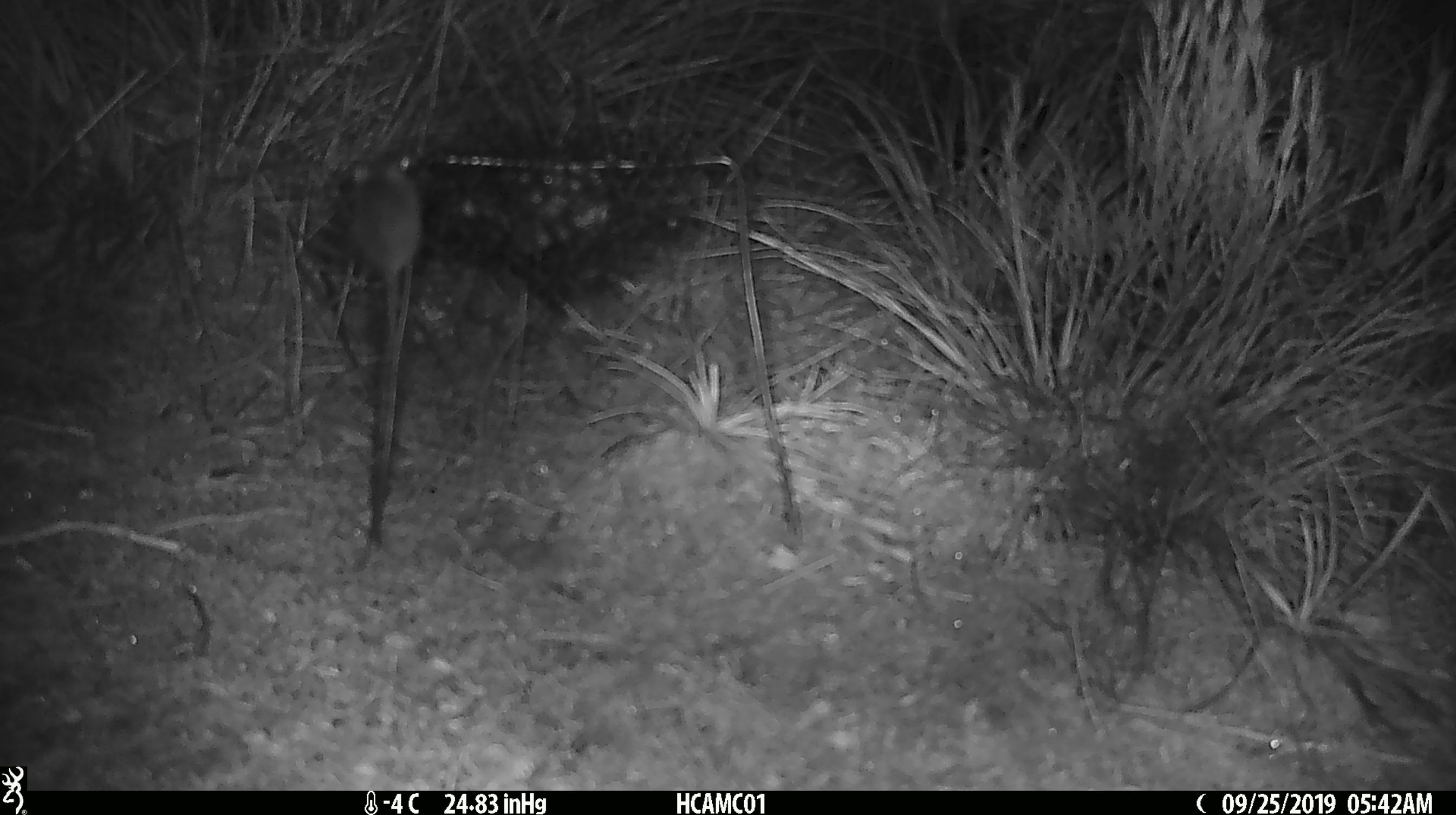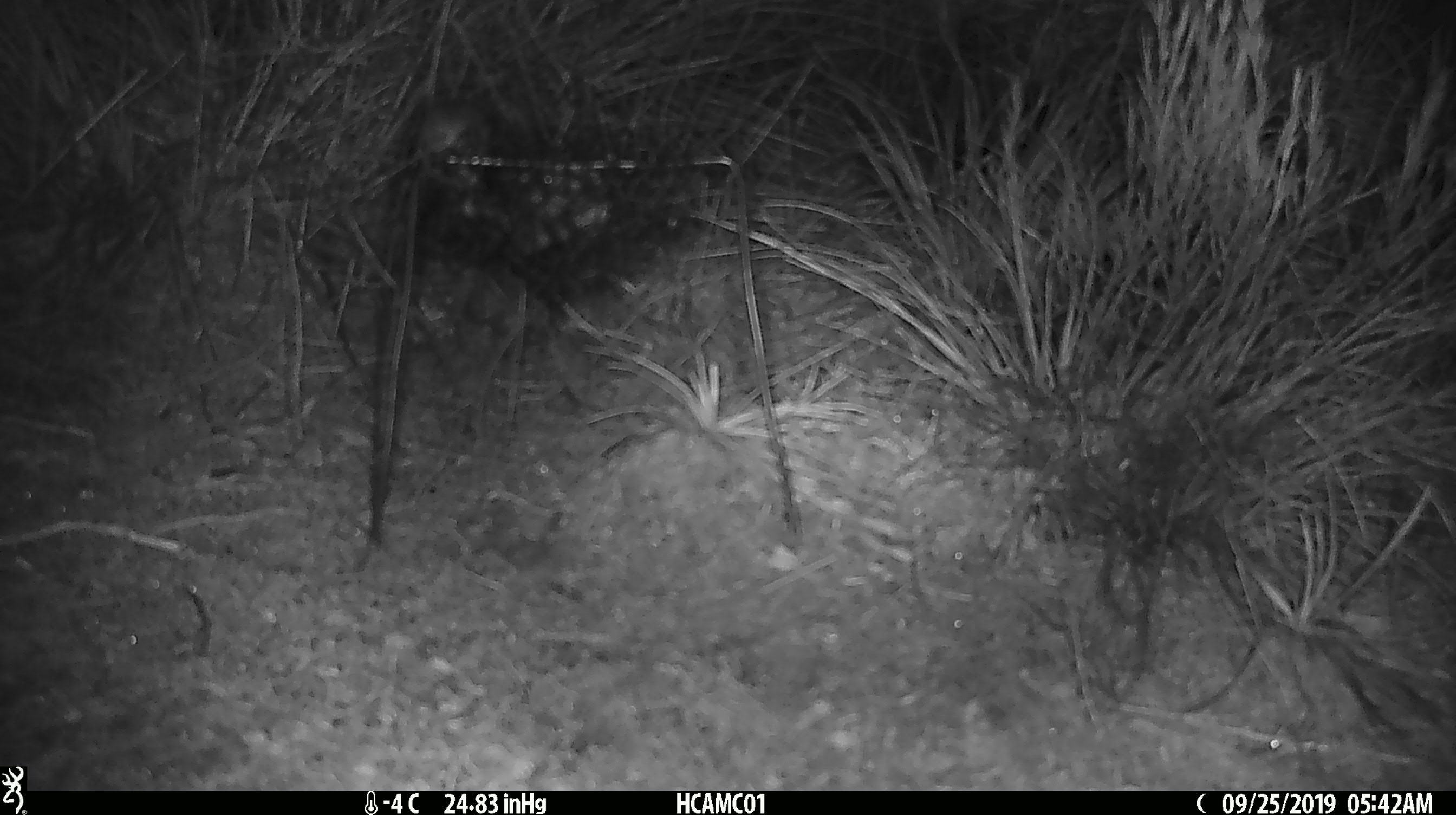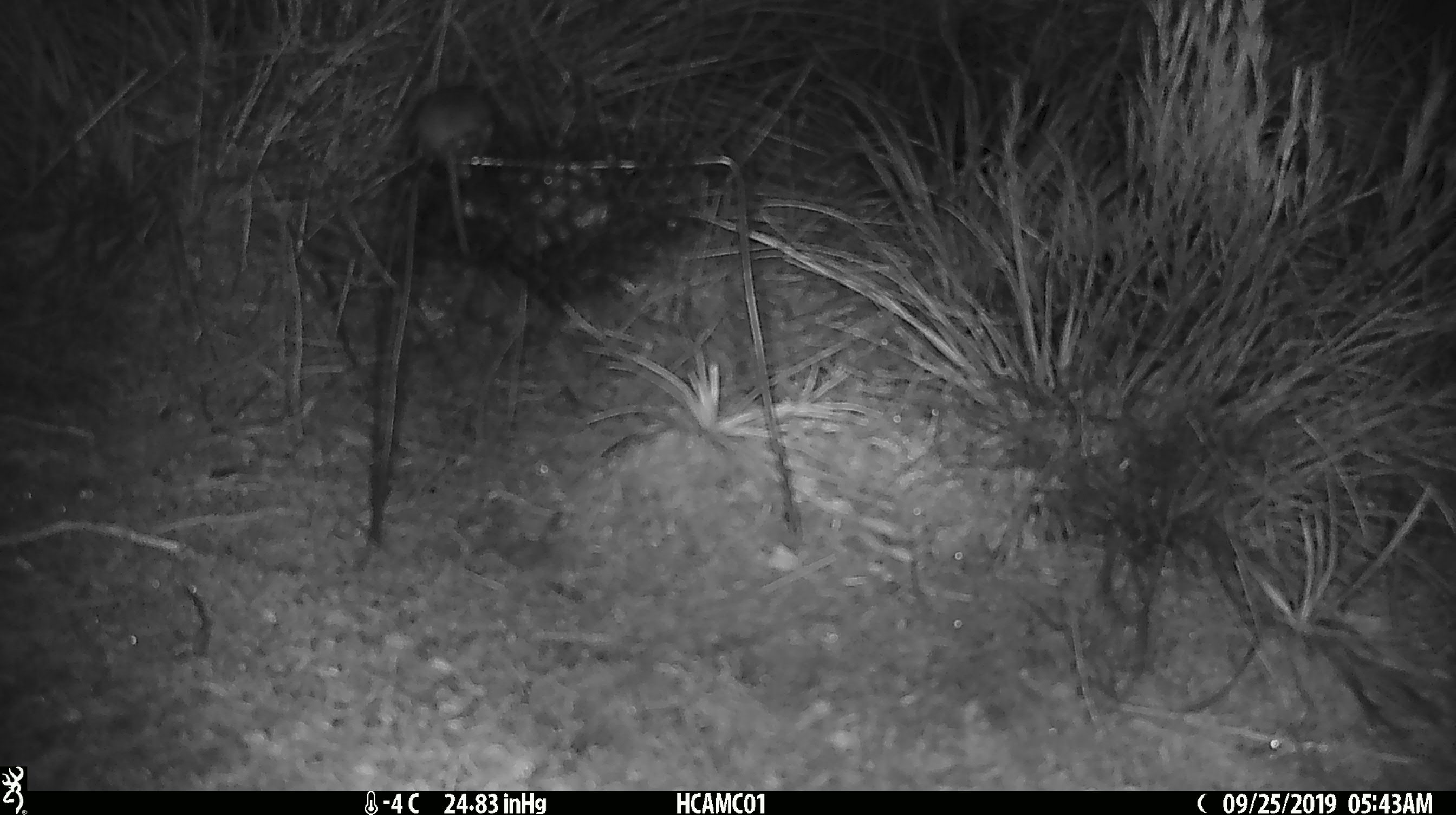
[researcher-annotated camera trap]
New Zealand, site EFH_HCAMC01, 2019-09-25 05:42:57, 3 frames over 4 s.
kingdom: Animalia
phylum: Chordata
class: Mammalia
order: Rodentia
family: Muridae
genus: Mus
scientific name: Mus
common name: mouse